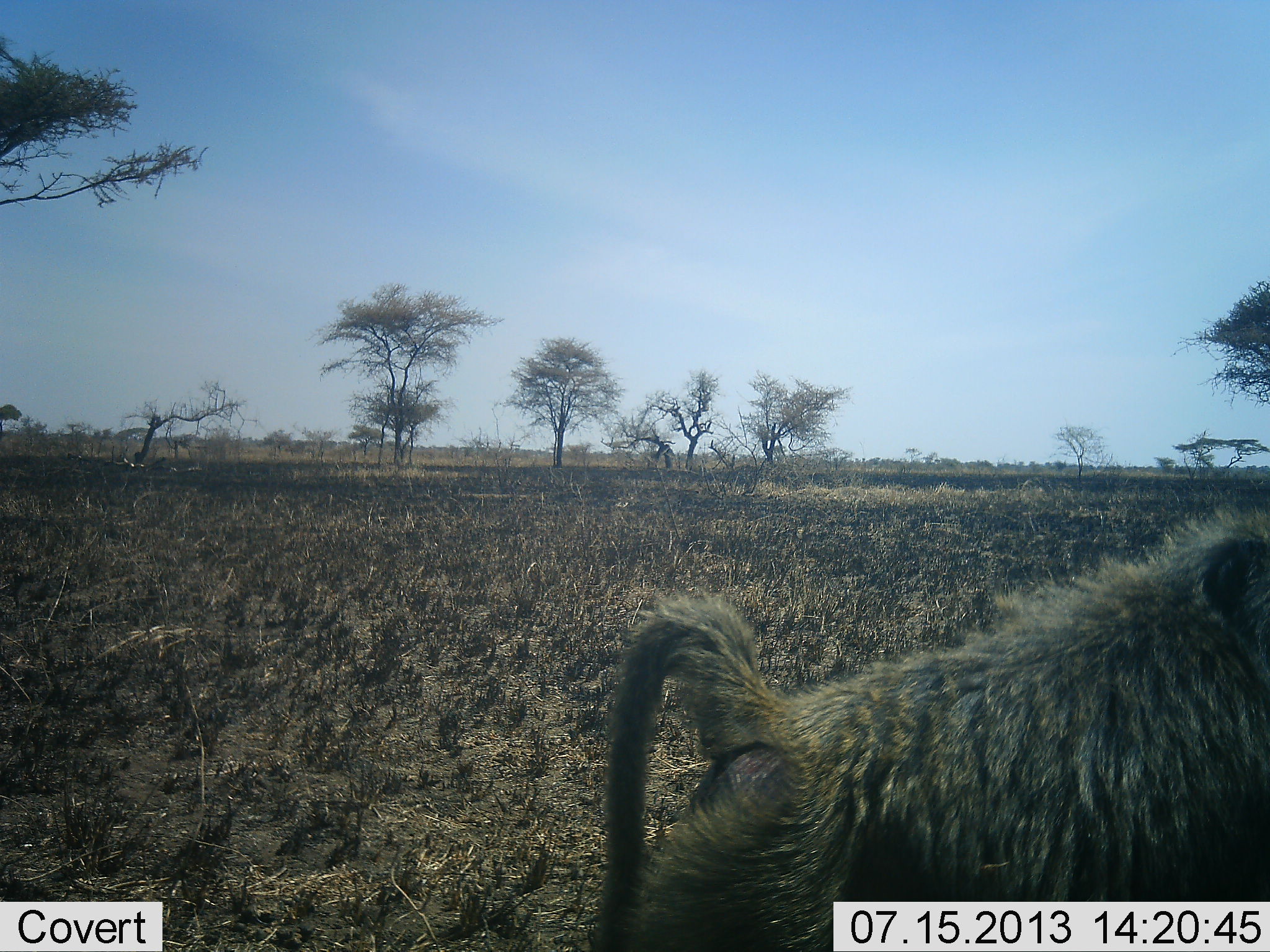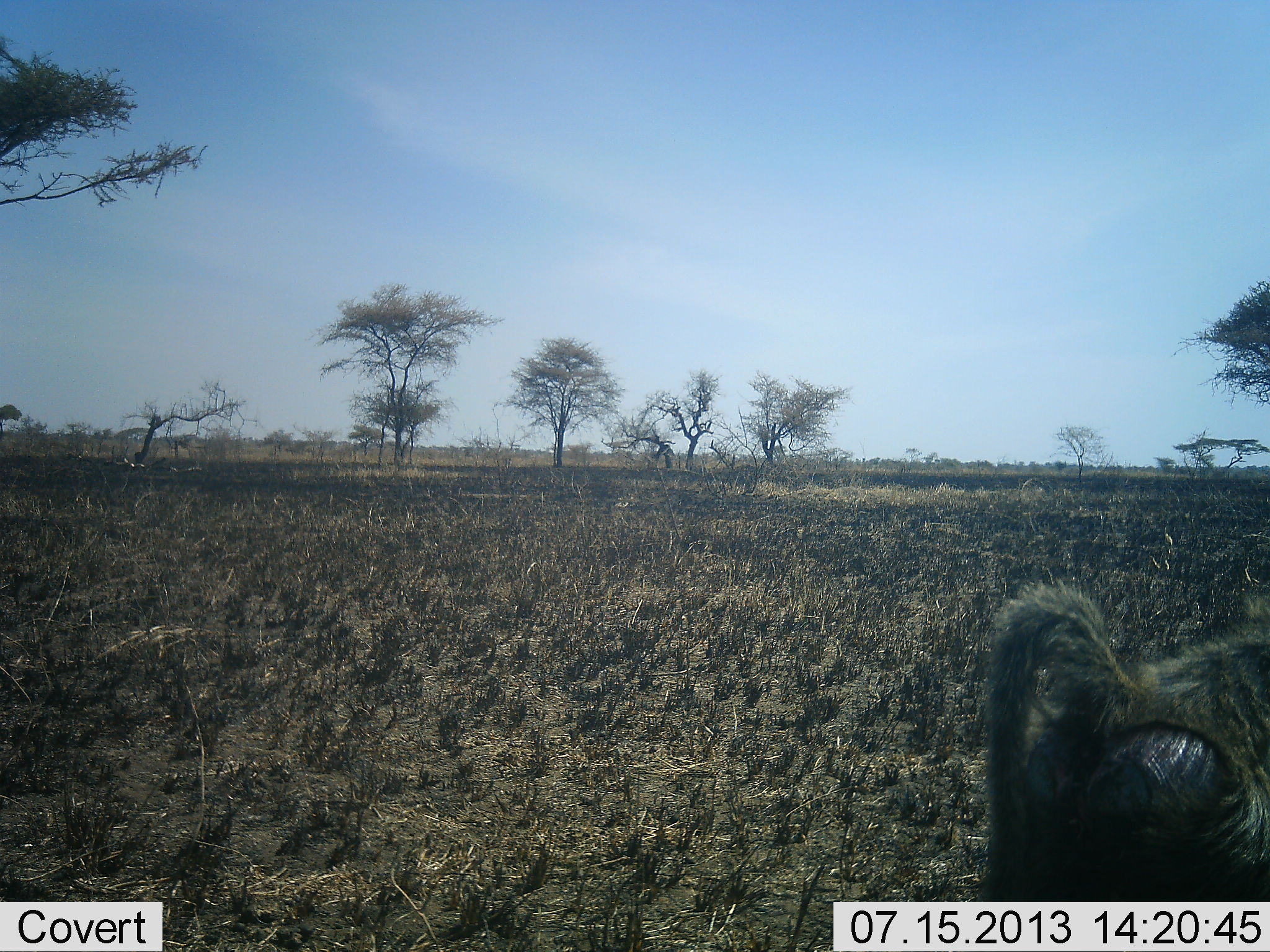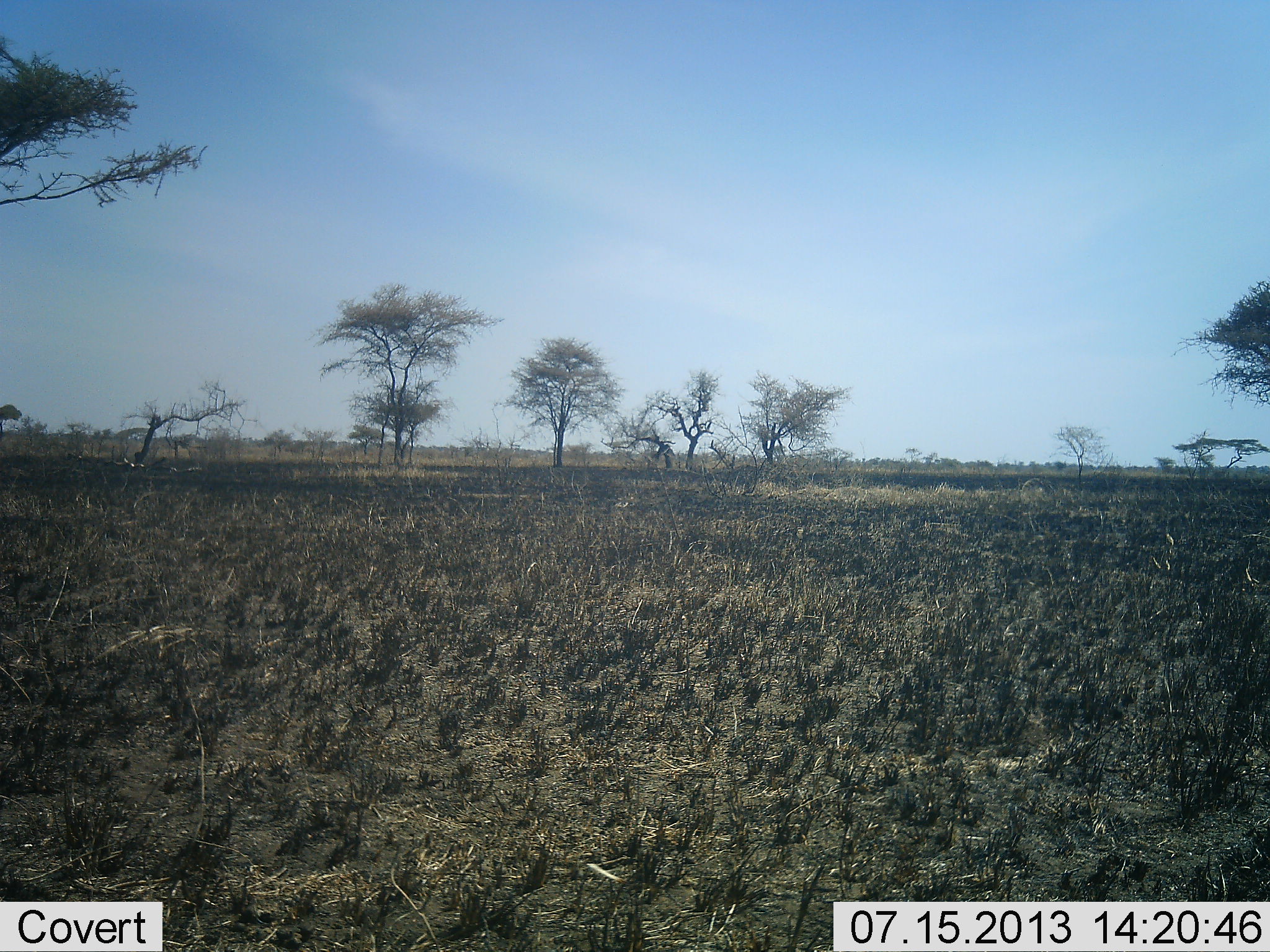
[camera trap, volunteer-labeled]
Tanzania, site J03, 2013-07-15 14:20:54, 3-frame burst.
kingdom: Animalia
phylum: Chordata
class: Mammalia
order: Primates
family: Cercopithecidae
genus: Papio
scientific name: Papio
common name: baboon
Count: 1.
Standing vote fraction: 0%.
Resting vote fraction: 0%.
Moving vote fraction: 100%.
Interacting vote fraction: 0%.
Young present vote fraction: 0%.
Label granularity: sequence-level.